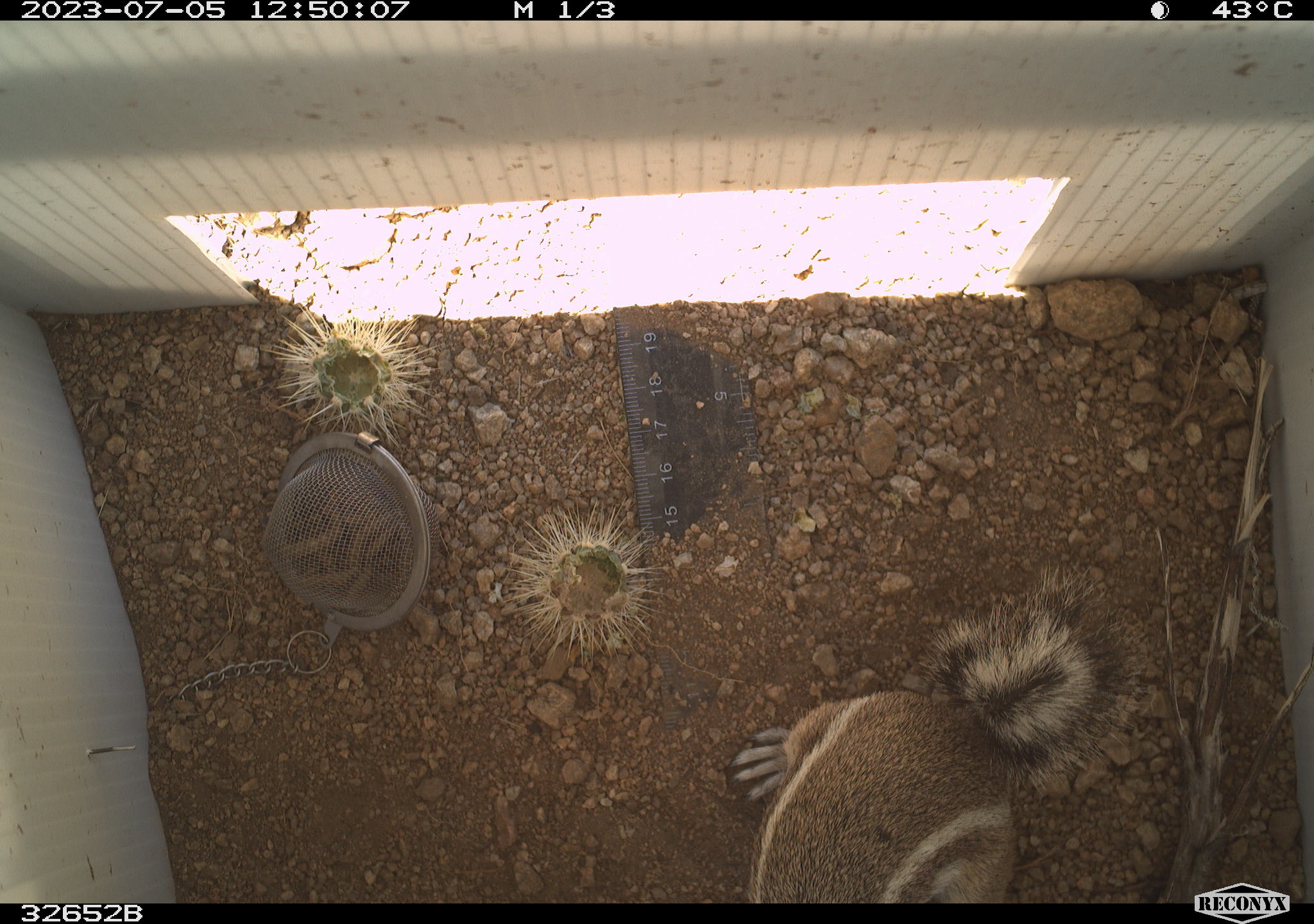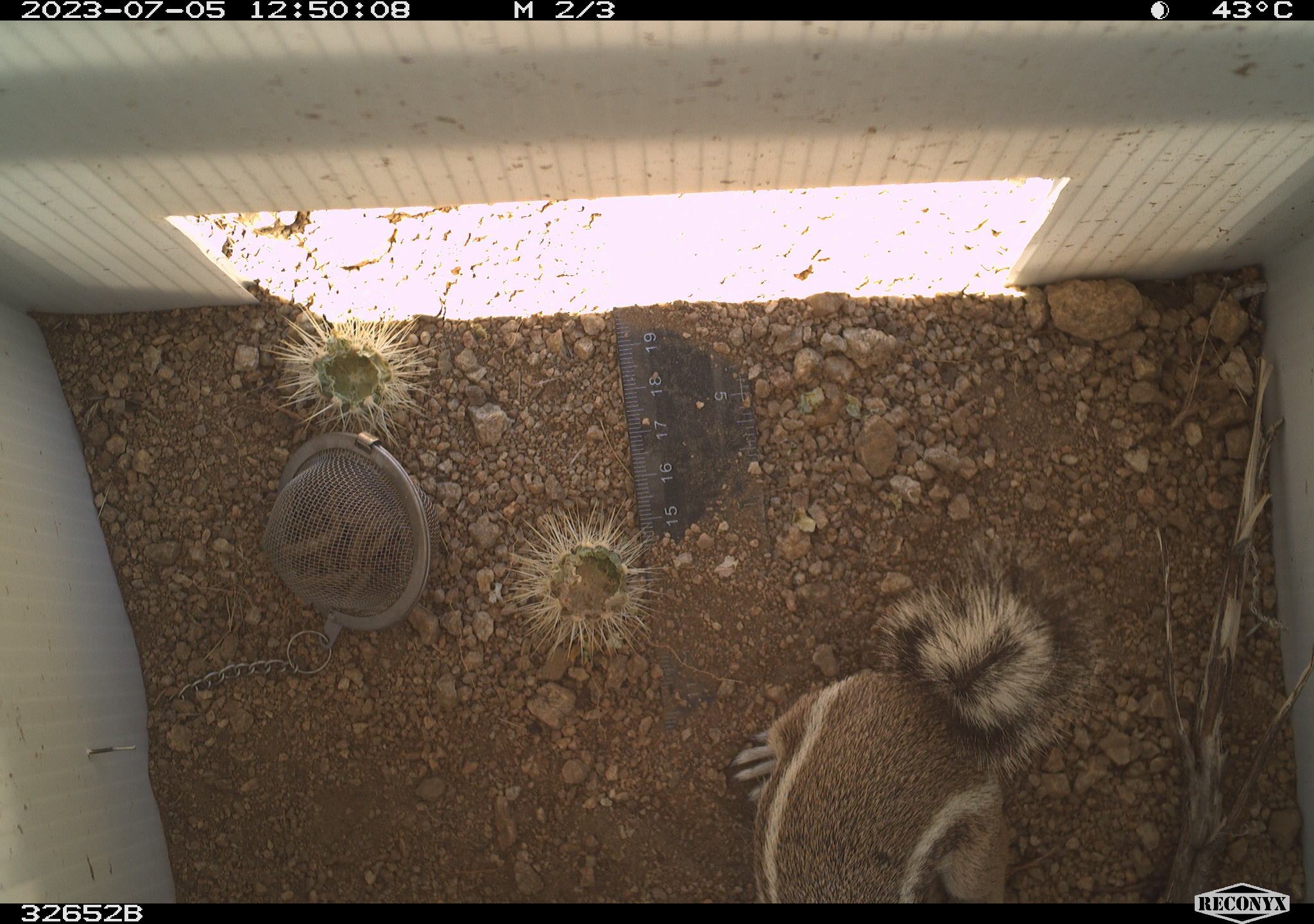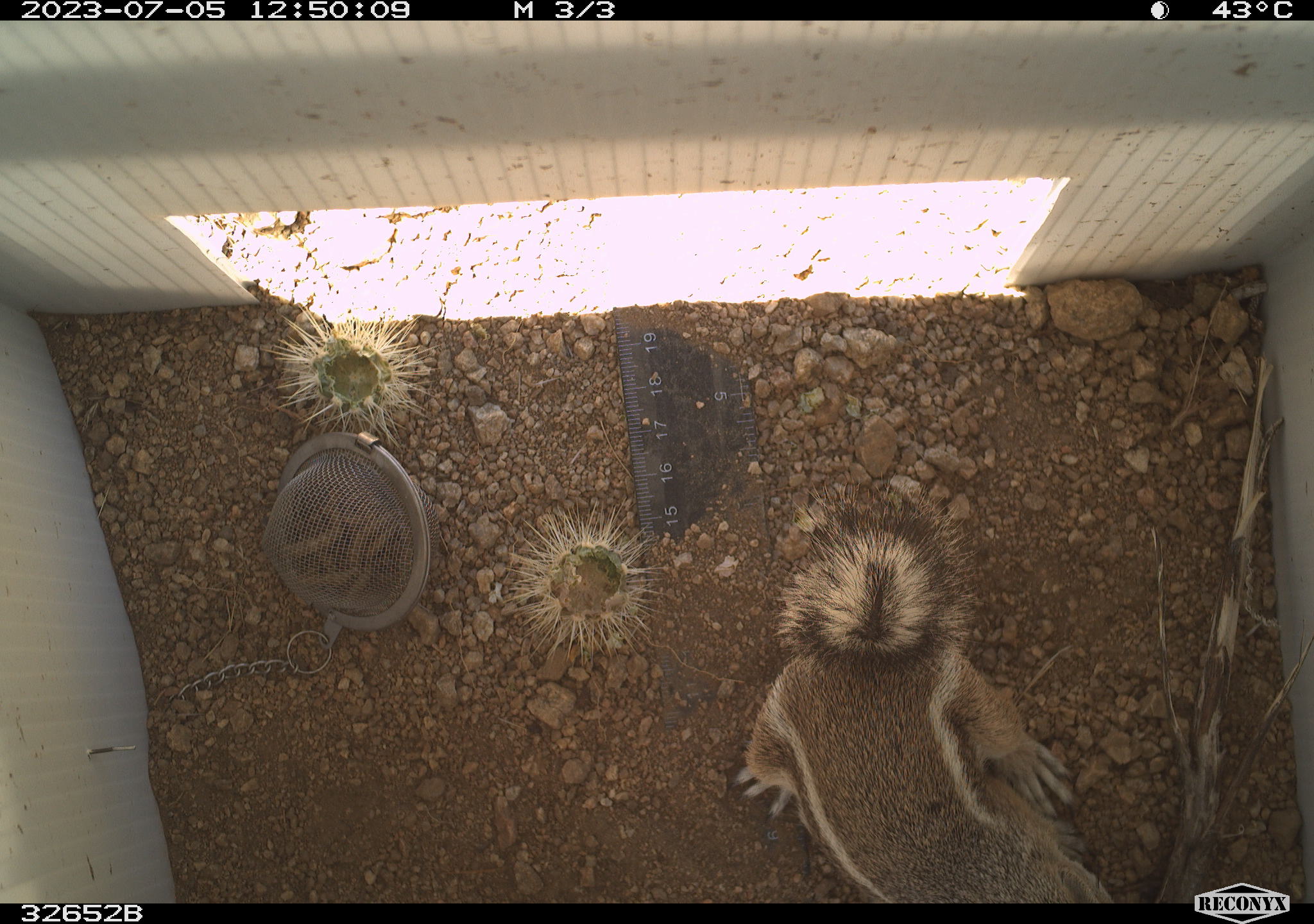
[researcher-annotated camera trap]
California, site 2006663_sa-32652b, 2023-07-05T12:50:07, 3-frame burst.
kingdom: Animalia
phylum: Chordata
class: Mammalia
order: Rodentia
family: Sciuridae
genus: Ammospermophilus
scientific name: Ammospermophilus leucurus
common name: white-tailed antelope squirrel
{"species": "white-tailed antelope squirrel (Ammospermophilus leucurus)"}